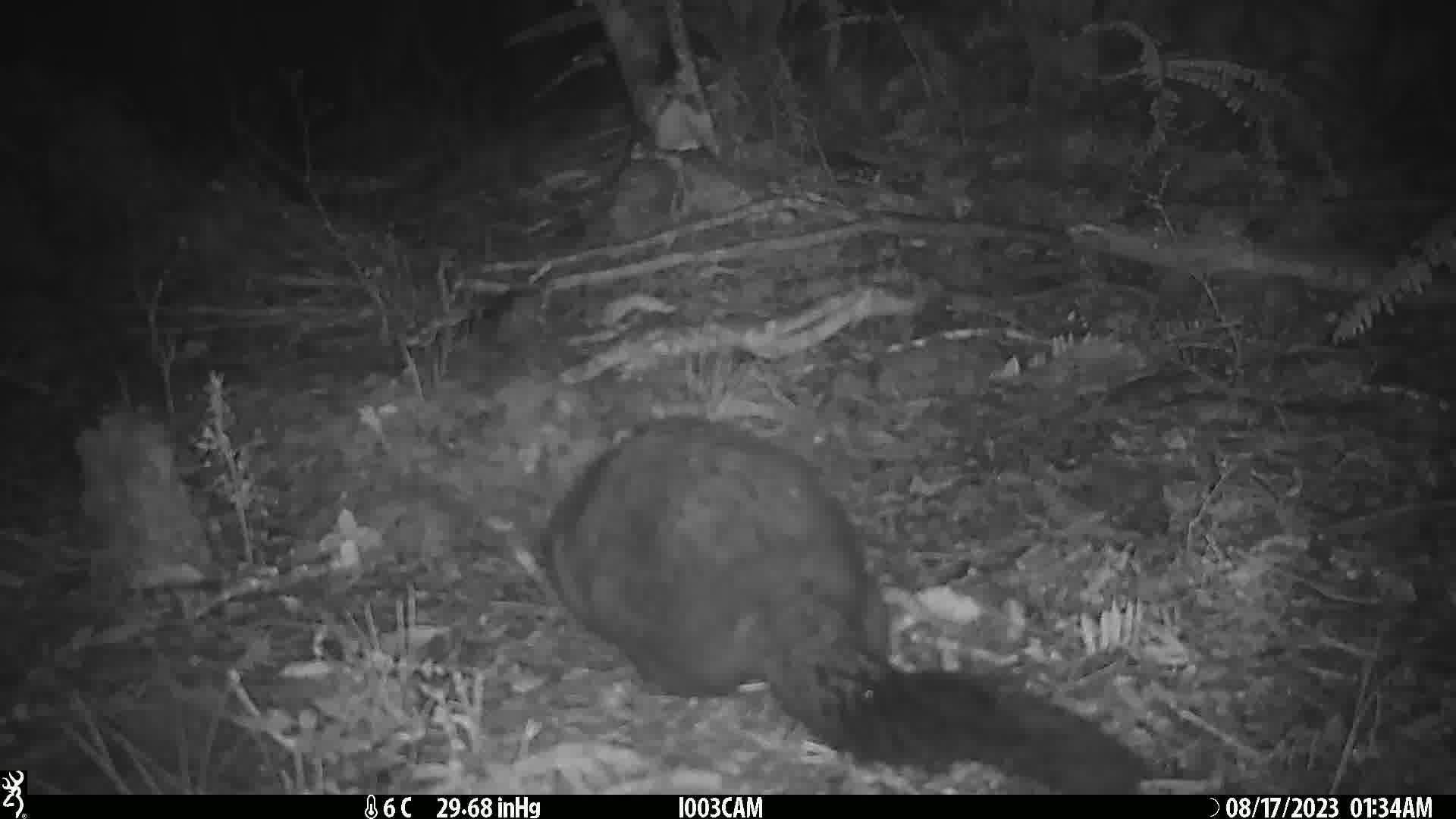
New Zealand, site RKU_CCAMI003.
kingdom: Animalia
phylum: Chordata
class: Mammalia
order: Diprotodontia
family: Phalangeridae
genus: Trichosurus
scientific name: Trichosurus vulpecula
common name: common brushtail possum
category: possum